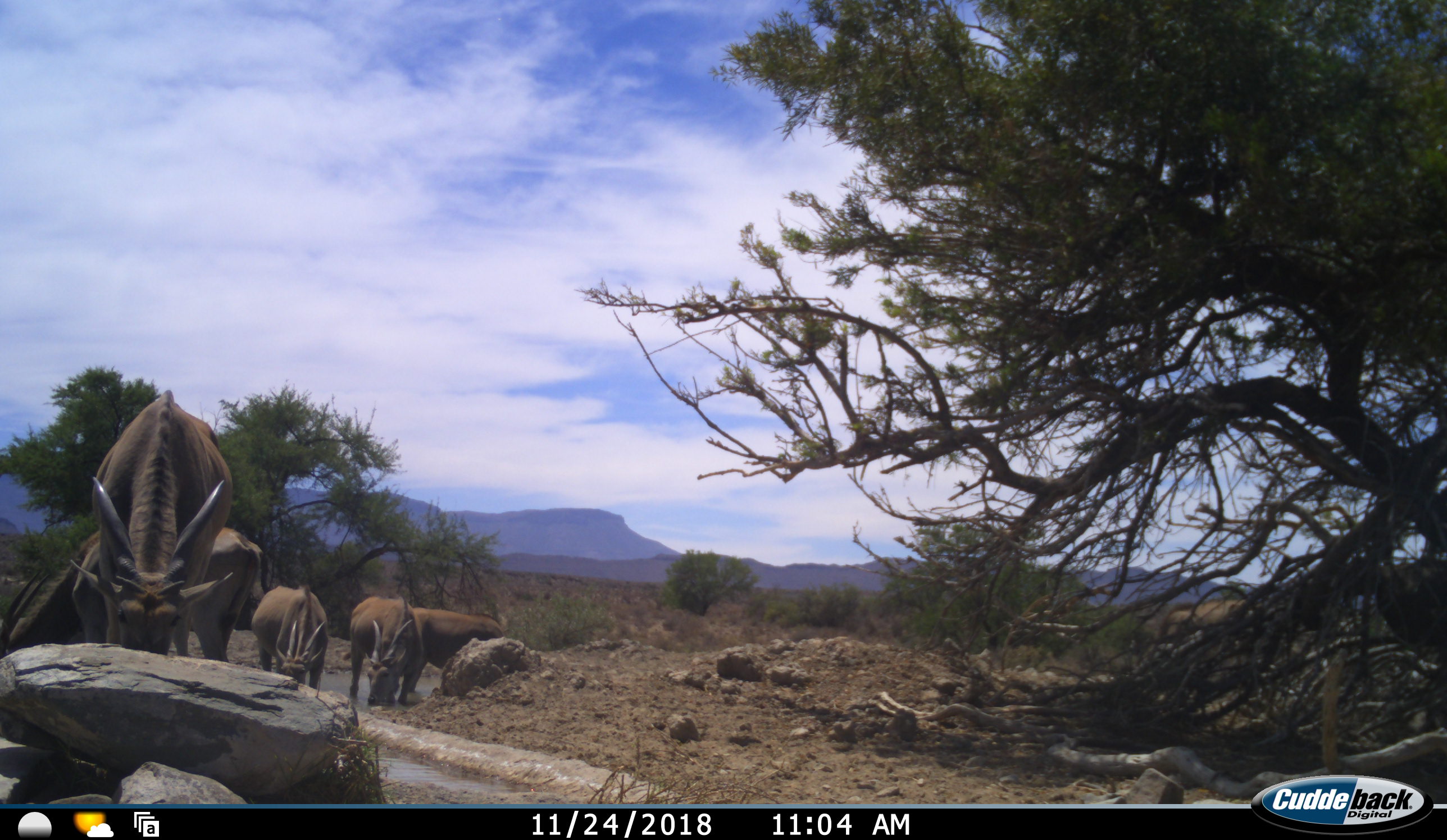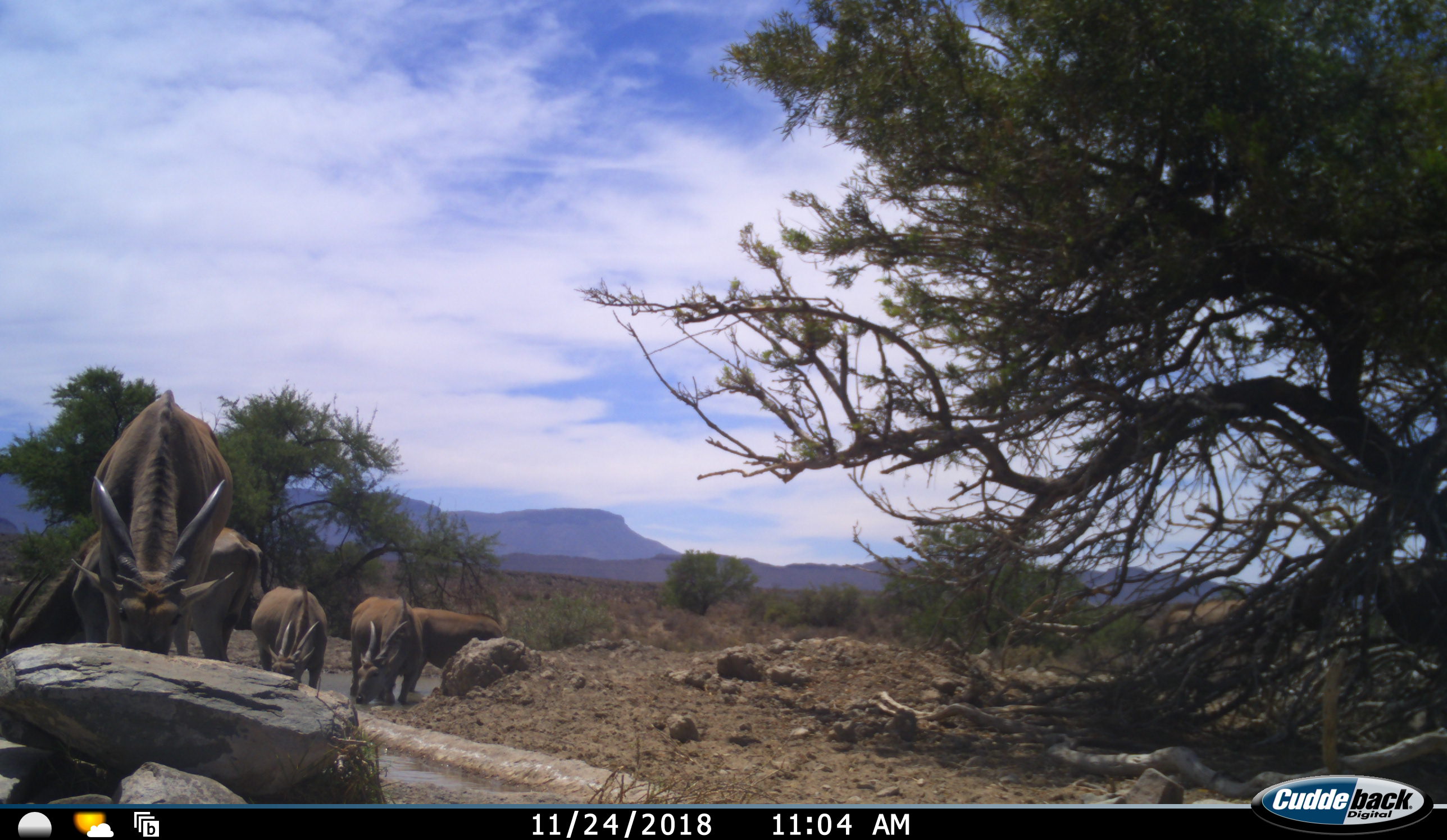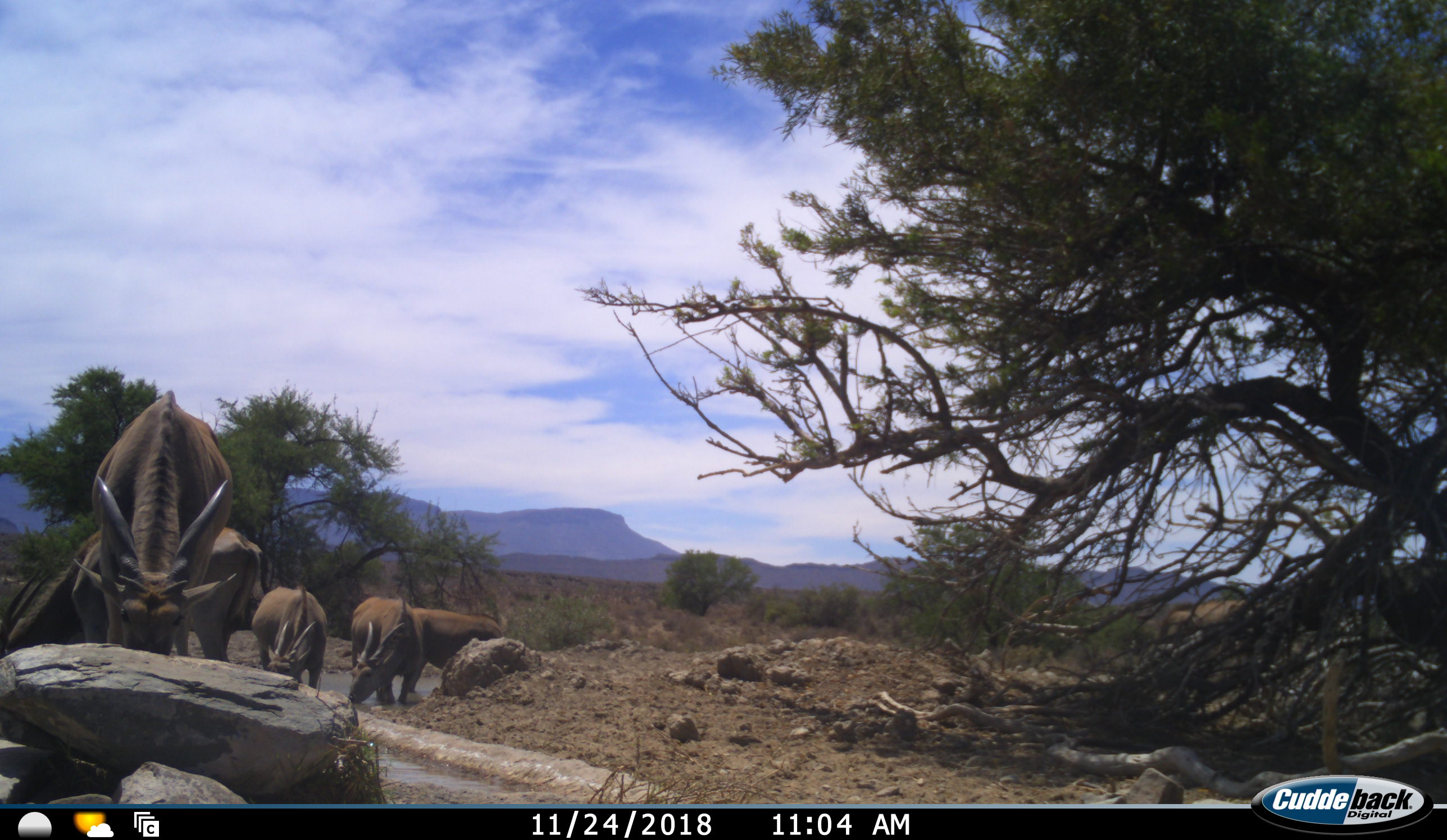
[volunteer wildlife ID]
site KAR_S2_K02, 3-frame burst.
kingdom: Animalia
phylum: Chordata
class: Mammalia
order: Artiodactyla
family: Bovidae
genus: Tragelaphus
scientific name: Tragelaphus oryx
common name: eland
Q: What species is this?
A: Eland (Tragelaphus oryx).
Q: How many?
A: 6.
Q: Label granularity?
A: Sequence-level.